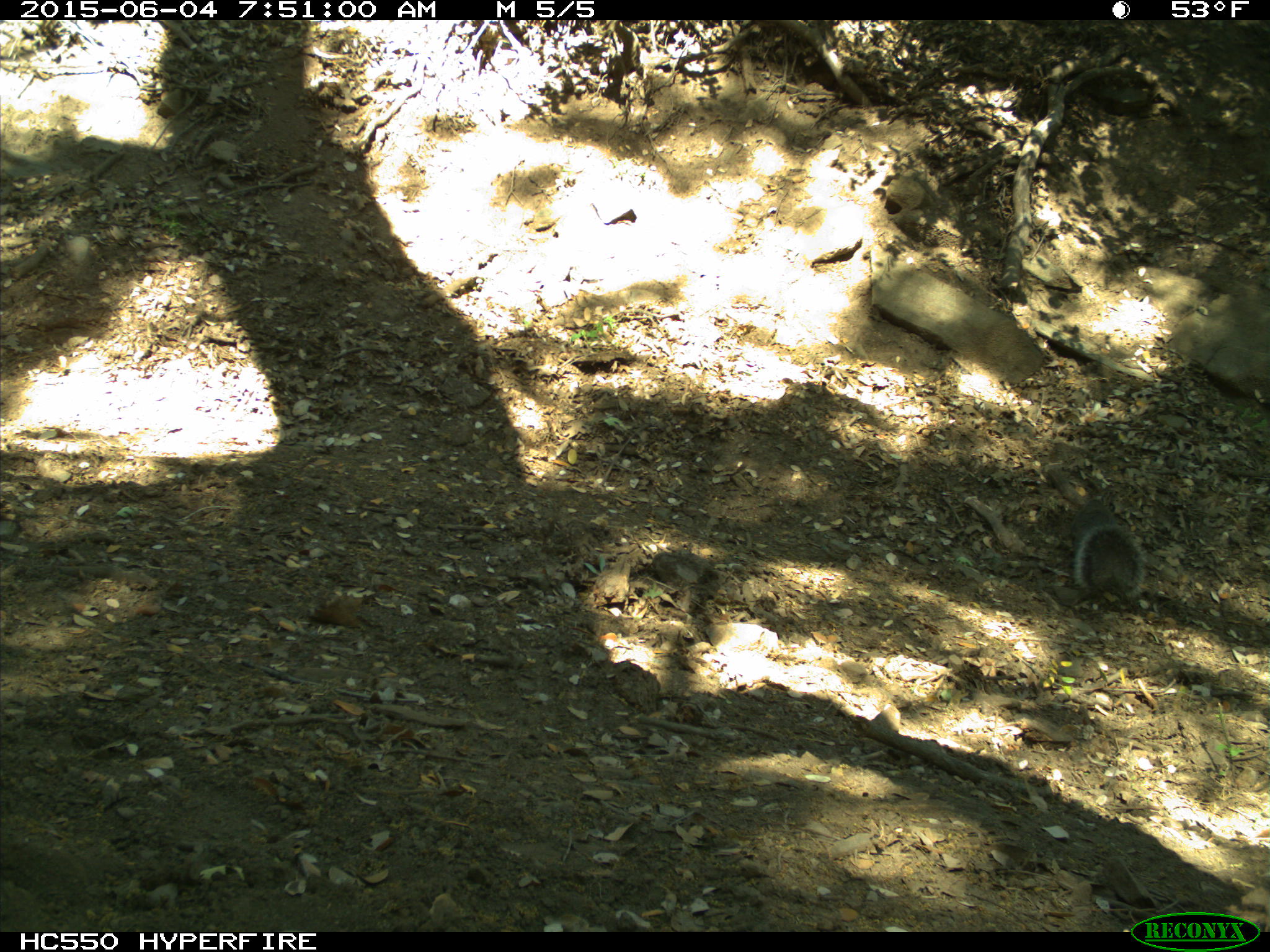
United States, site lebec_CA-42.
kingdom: Animalia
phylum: Chordata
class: Mammalia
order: Rodentia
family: Sciuridae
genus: Sciurus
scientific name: Sciurus carolinensis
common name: eastern gray squirrel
Sciurus carolinensis (eastern gray squirrel).